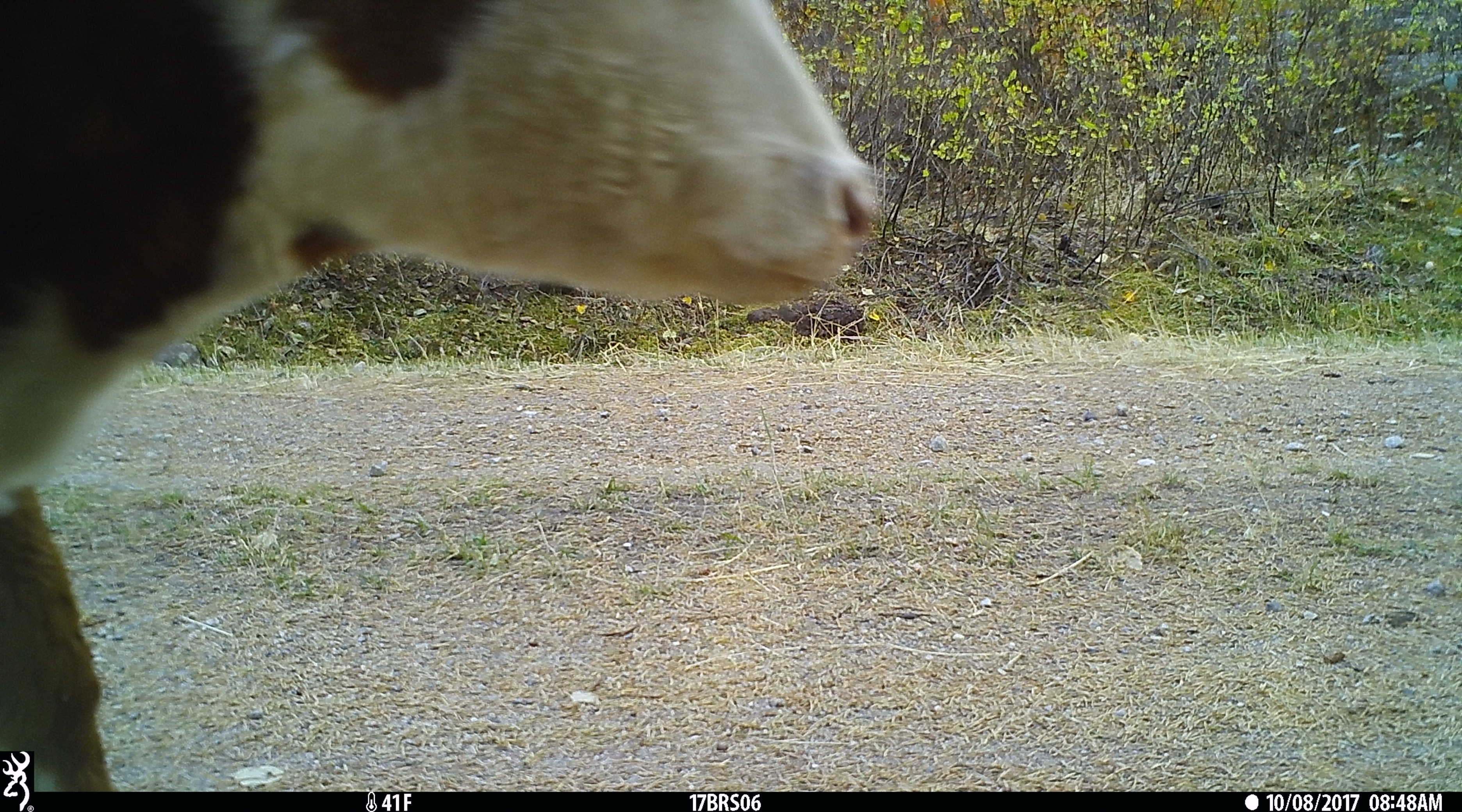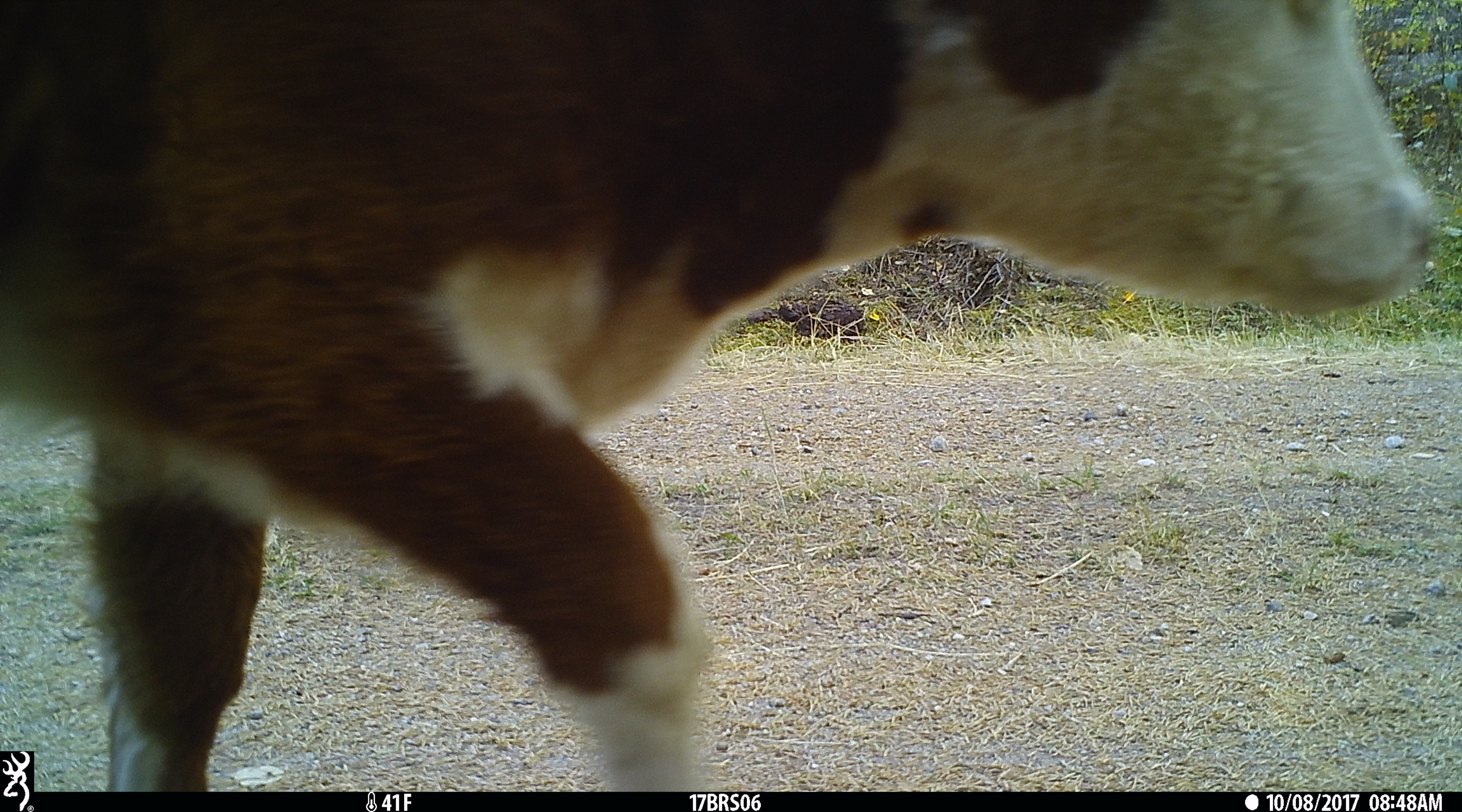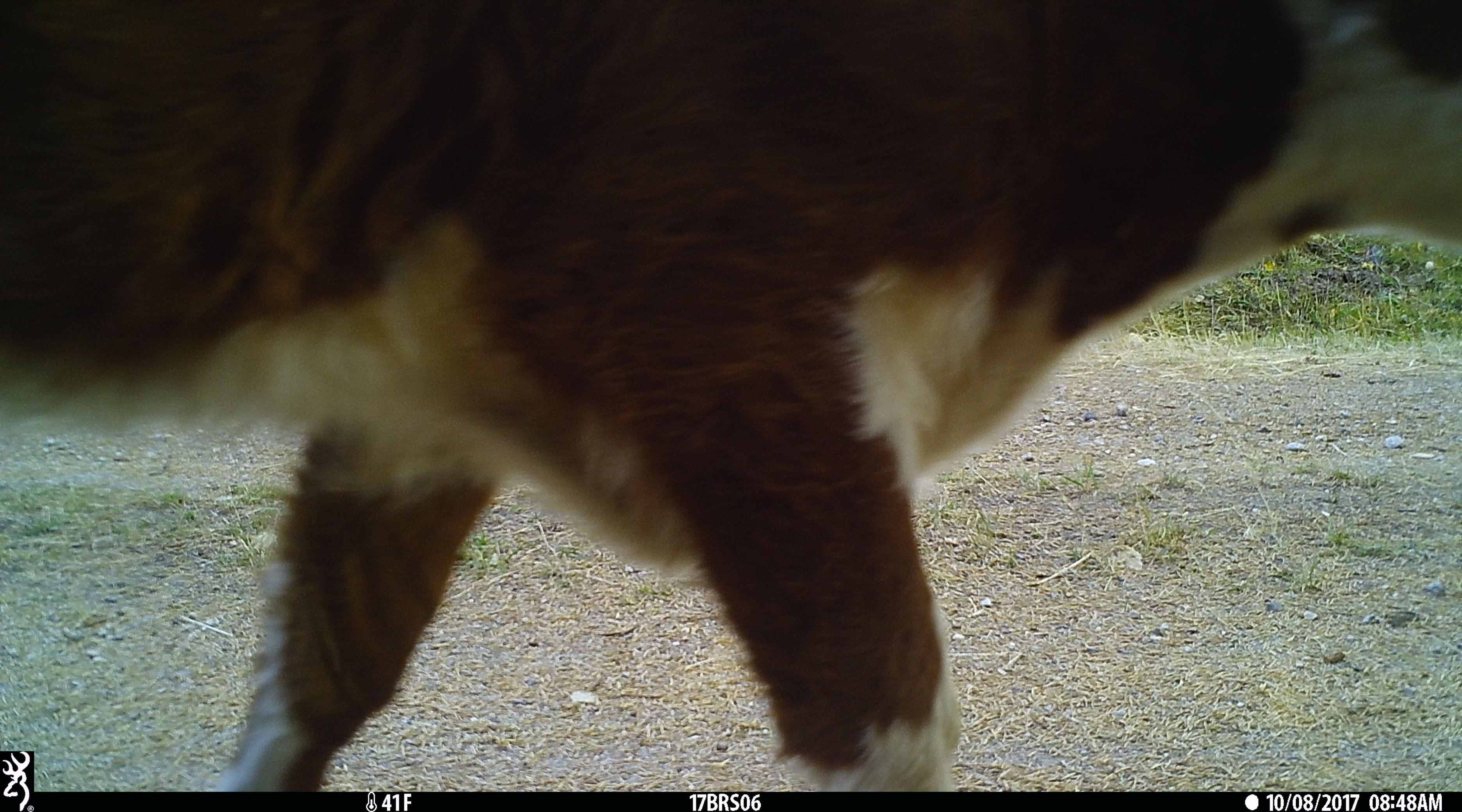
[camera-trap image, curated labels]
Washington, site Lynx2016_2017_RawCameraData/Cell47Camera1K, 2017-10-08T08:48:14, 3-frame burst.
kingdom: Animalia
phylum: Chordata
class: Mammalia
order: Artiodactyla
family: Bovidae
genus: Bos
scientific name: Bos taurus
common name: domestic cattle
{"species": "domestic cattle (Bos taurus)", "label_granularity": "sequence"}